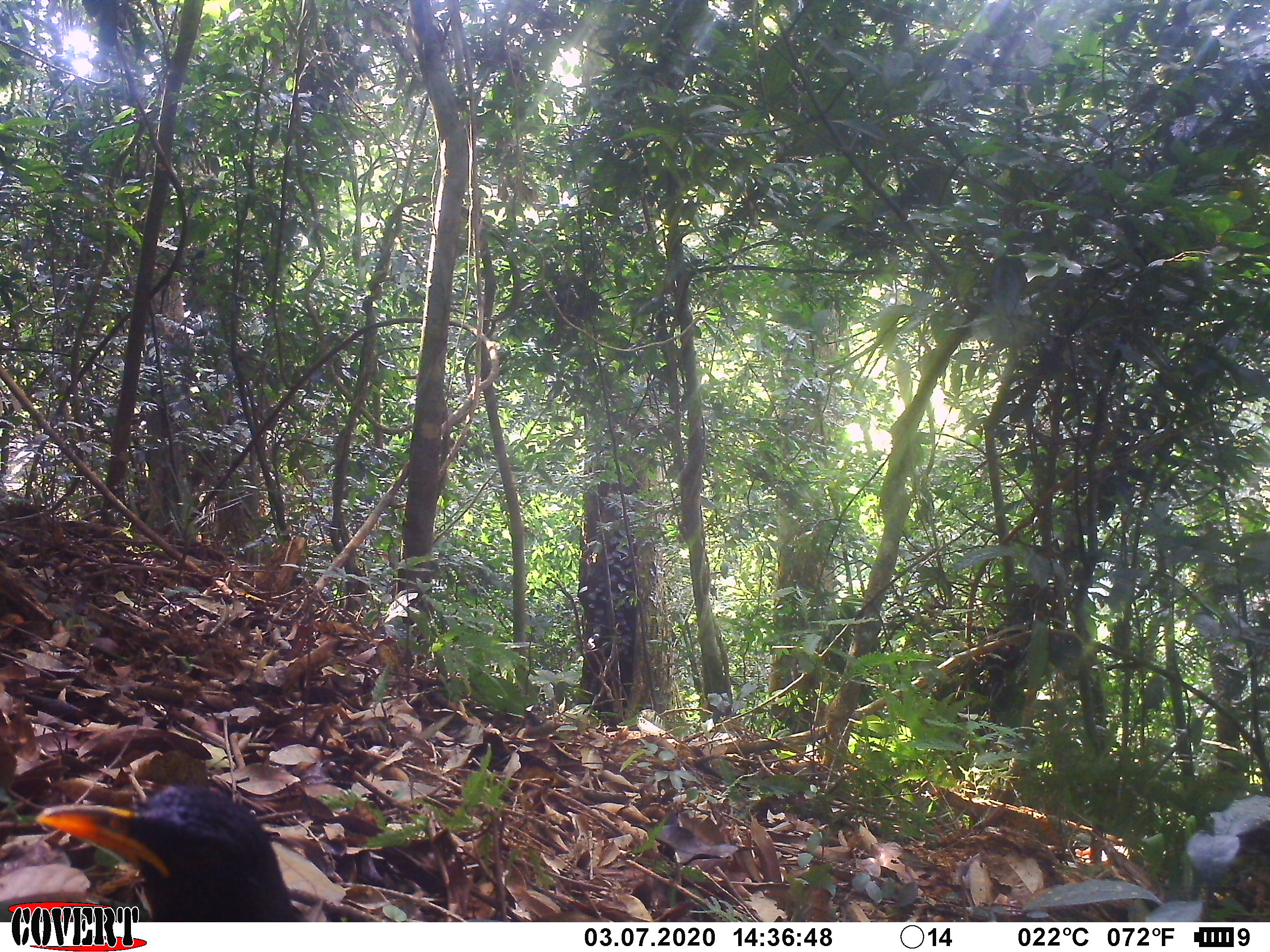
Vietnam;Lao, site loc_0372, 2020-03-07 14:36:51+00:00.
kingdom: Animalia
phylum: Chordata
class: Aves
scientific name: Aves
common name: bird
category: unidentified bird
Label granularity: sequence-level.